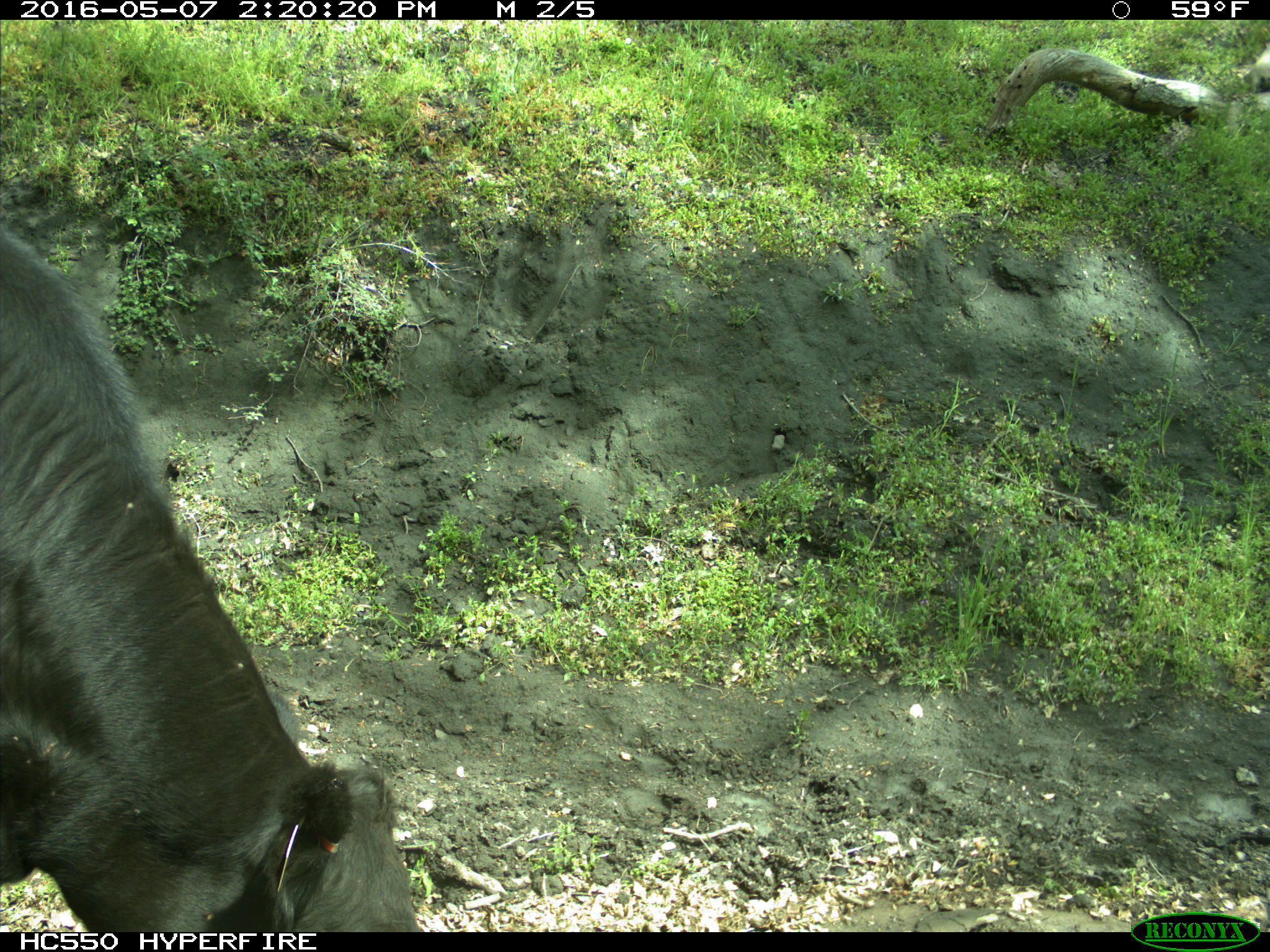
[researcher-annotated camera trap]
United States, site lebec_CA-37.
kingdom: Animalia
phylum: Chordata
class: Mammalia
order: Artiodactyla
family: Bovidae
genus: Bos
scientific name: Bos taurus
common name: domestic cow